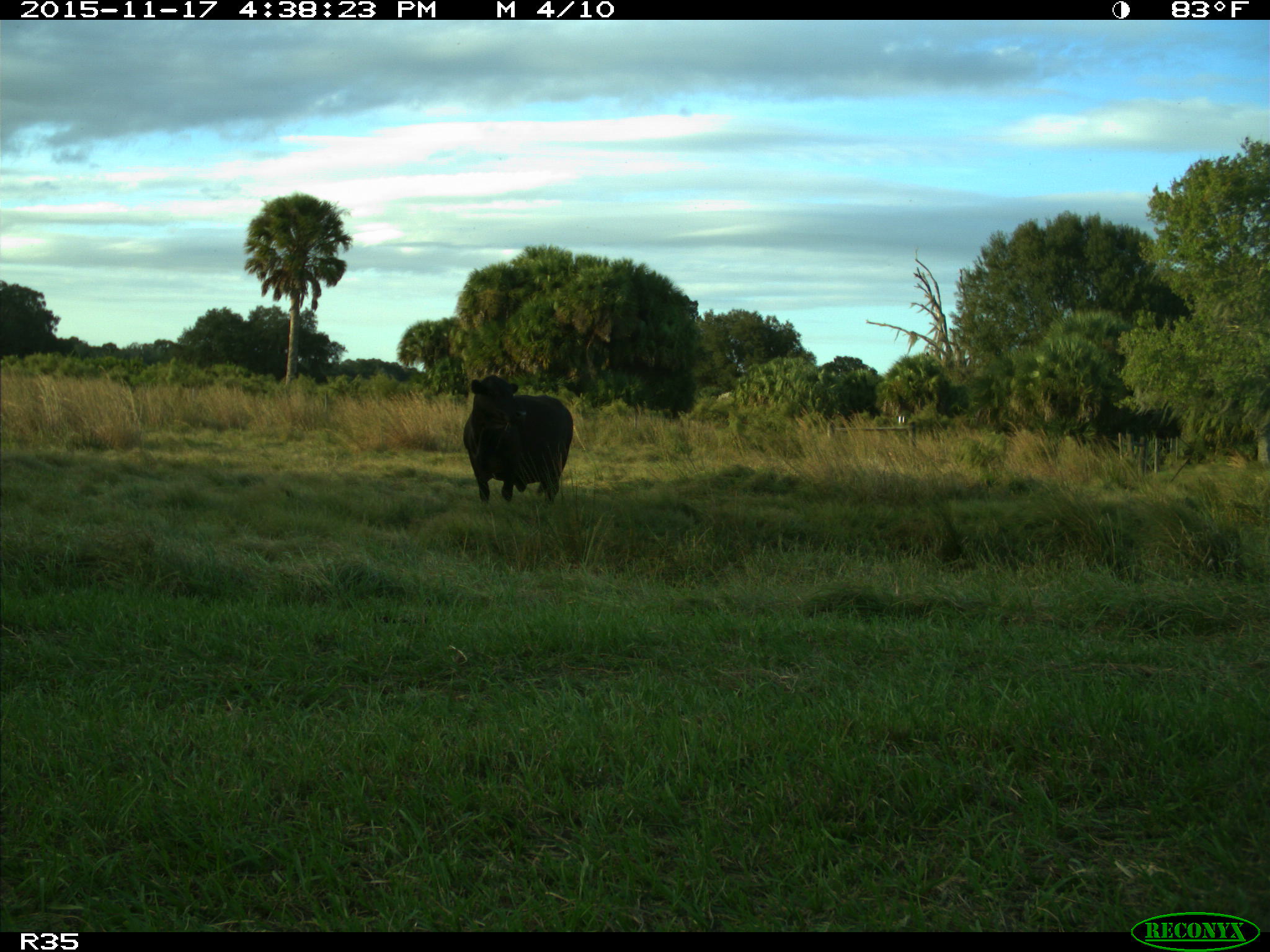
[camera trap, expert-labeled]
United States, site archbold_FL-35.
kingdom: Animalia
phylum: Chordata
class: Mammalia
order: Artiodactyla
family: Bovidae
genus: Bos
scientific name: Bos taurus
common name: domestic cow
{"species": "Bos taurus (domestic cow)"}